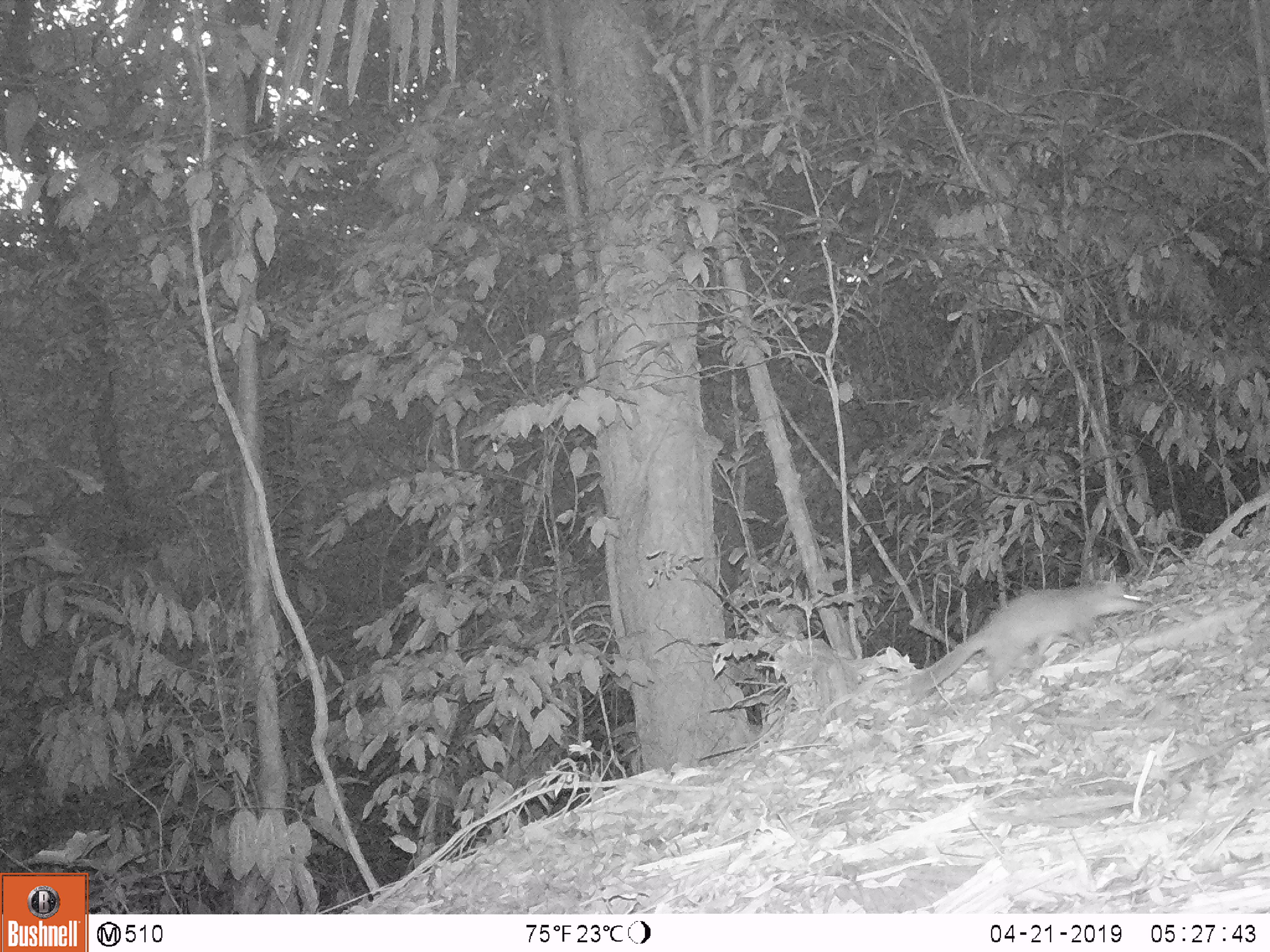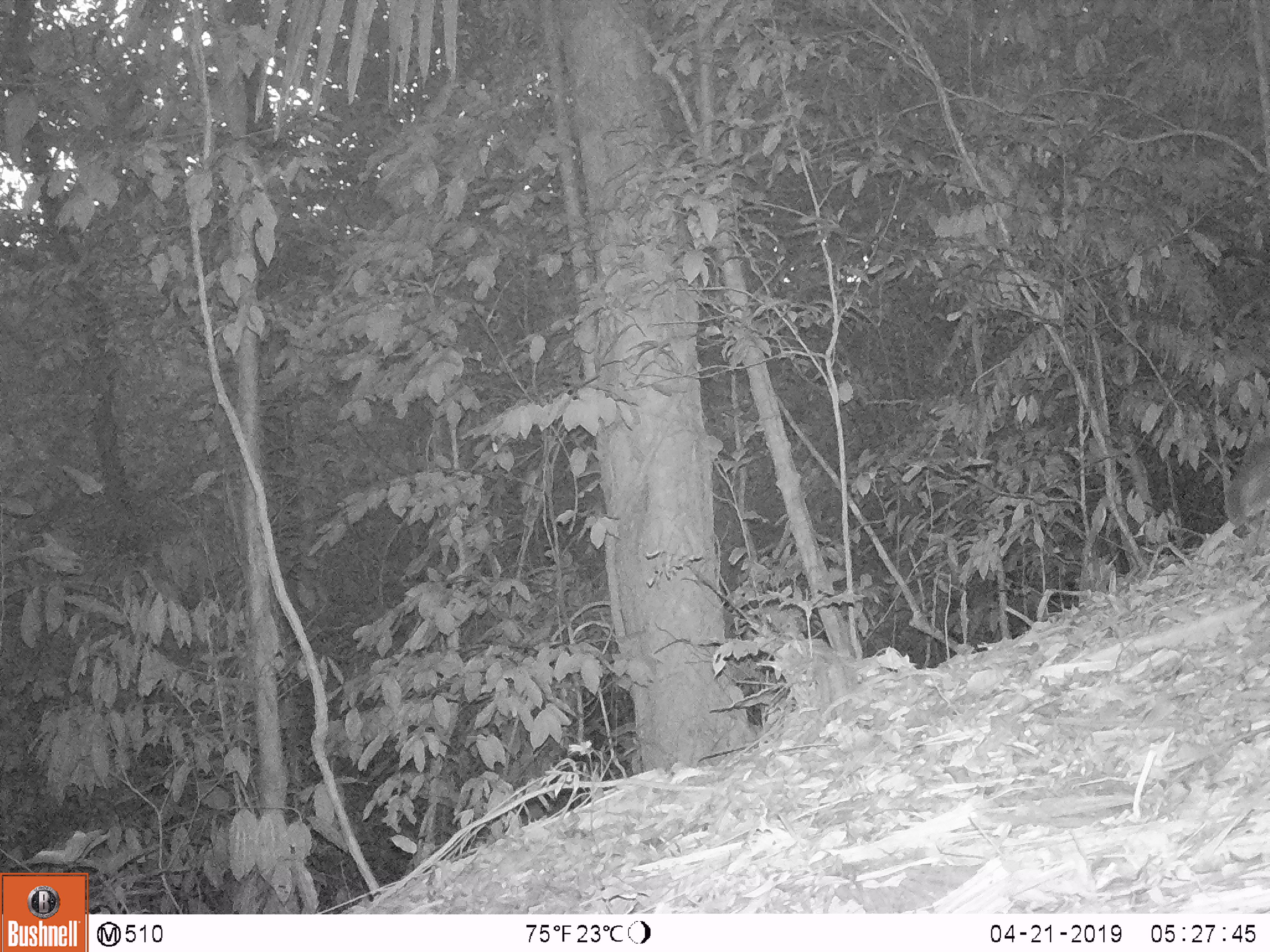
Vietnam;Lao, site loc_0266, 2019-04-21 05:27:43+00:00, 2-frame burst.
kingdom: Animalia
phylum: Chordata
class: Mammalia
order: Carnivora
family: Mustelidae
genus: Melogale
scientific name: Melogale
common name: ferret badger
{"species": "ferret badger (Melogale)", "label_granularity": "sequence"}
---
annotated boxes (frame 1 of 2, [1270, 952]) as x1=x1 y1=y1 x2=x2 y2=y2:
ferret badger: x1=907 y1=578 x2=1150 y2=699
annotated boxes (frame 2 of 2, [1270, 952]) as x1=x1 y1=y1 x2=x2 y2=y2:
ferret badger: x1=1224 y1=434 x2=1269 y2=526